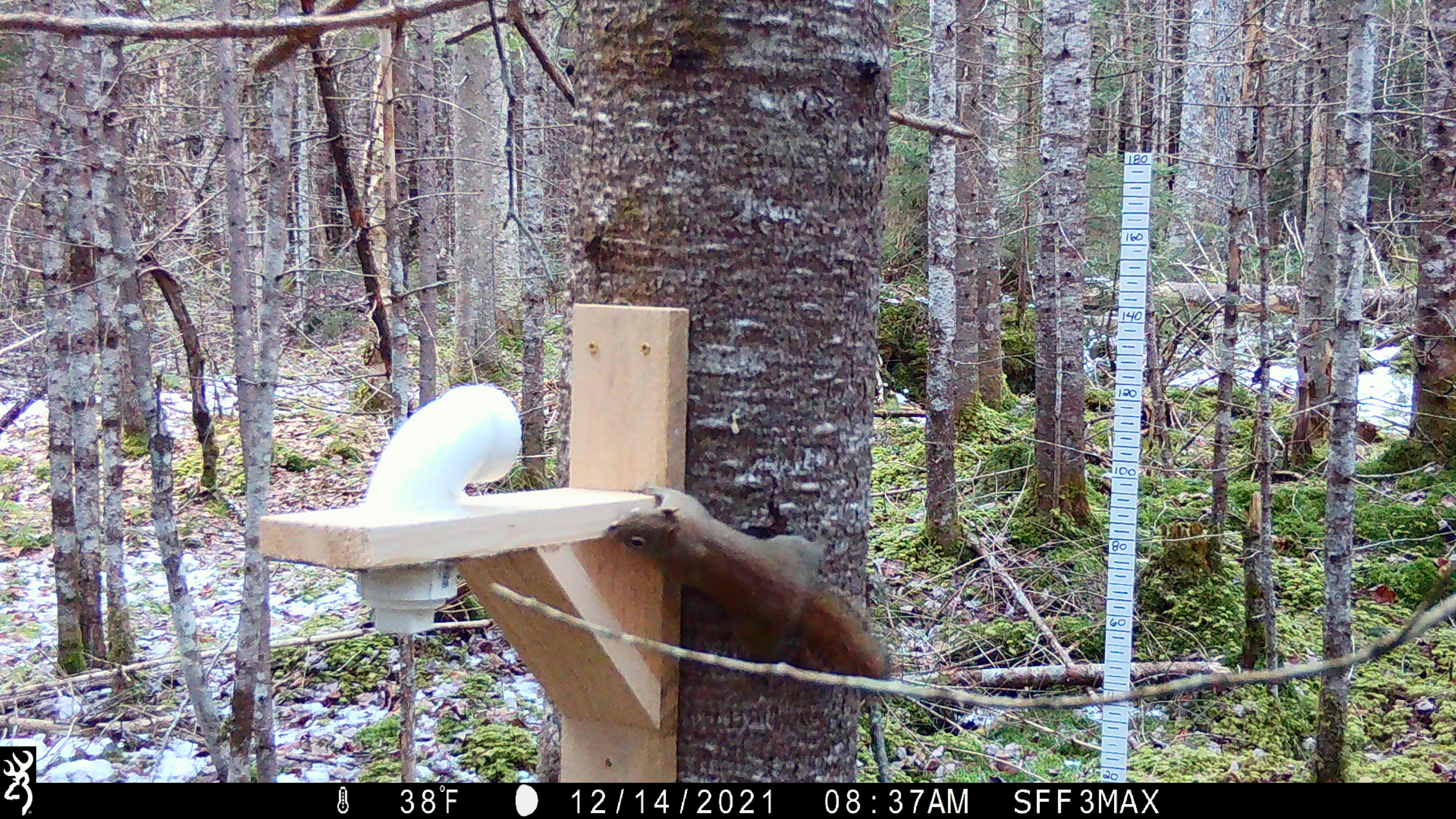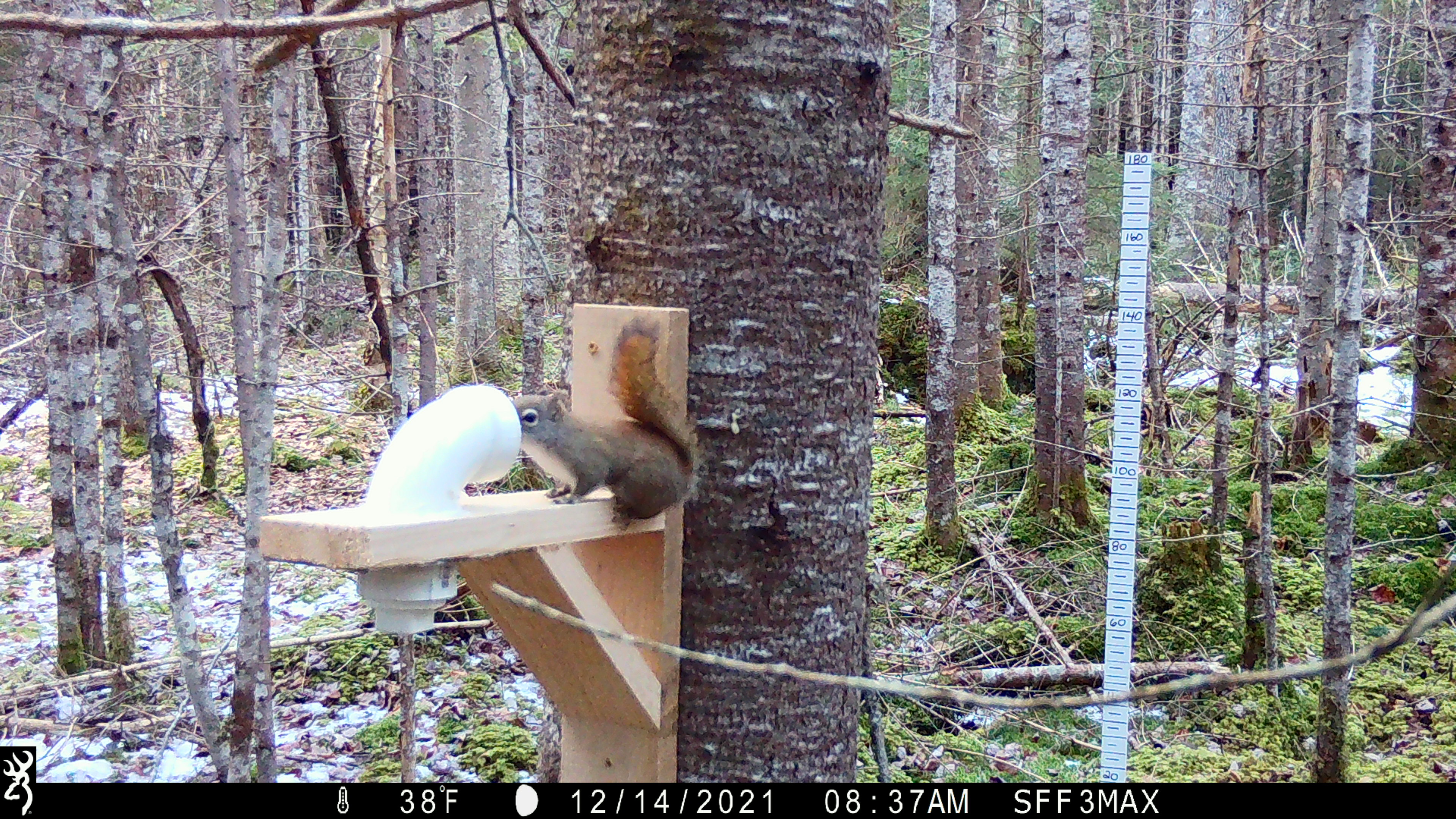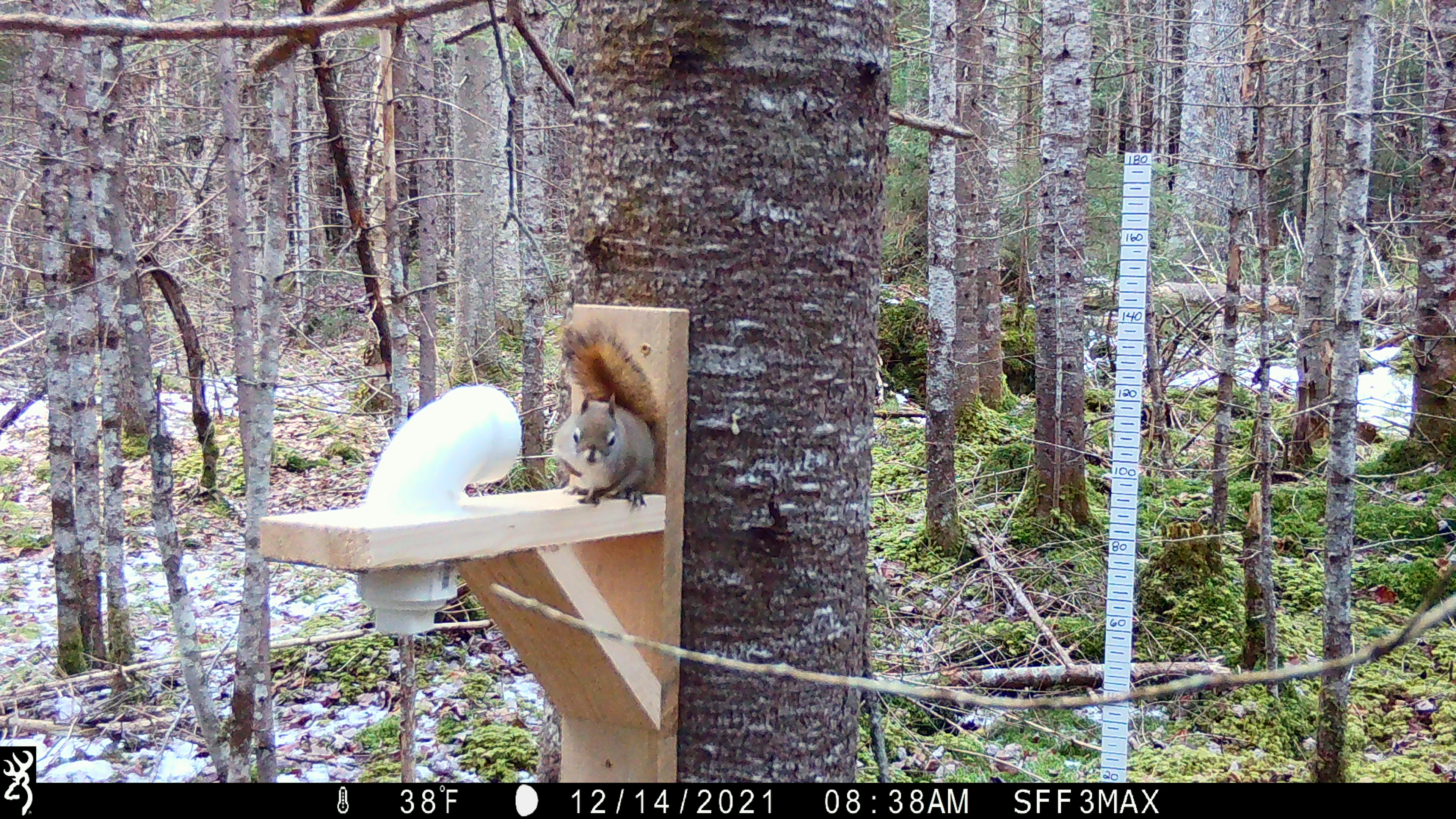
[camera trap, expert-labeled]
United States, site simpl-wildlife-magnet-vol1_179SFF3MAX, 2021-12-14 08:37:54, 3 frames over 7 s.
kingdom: Animalia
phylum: Chordata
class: Mammalia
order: Rodentia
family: Sciuridae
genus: Tamiasciurus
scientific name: Tamiasciurus hudsonicus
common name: red squirrel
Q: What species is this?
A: Red squirrel (Tamiasciurus hudsonicus).